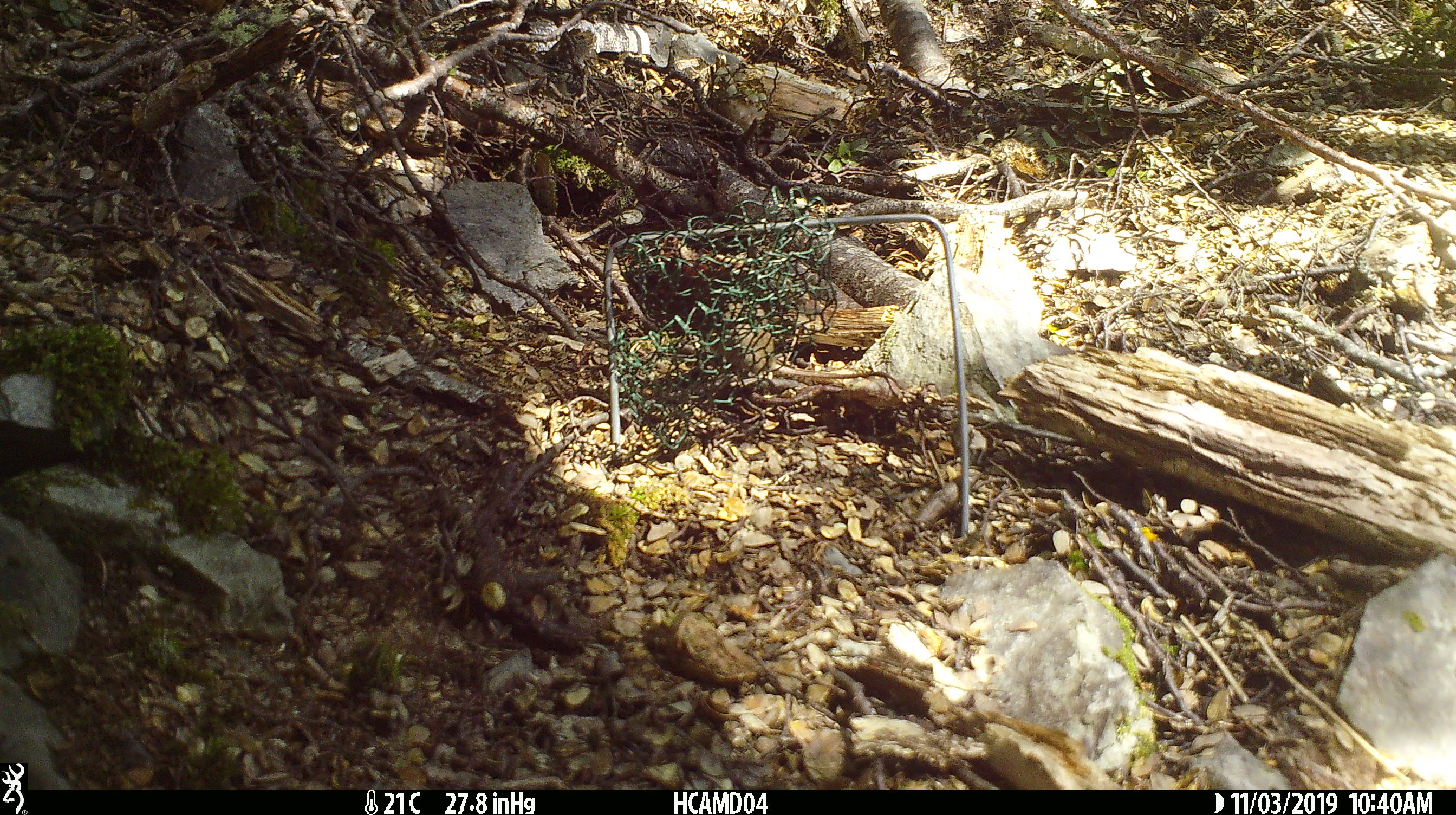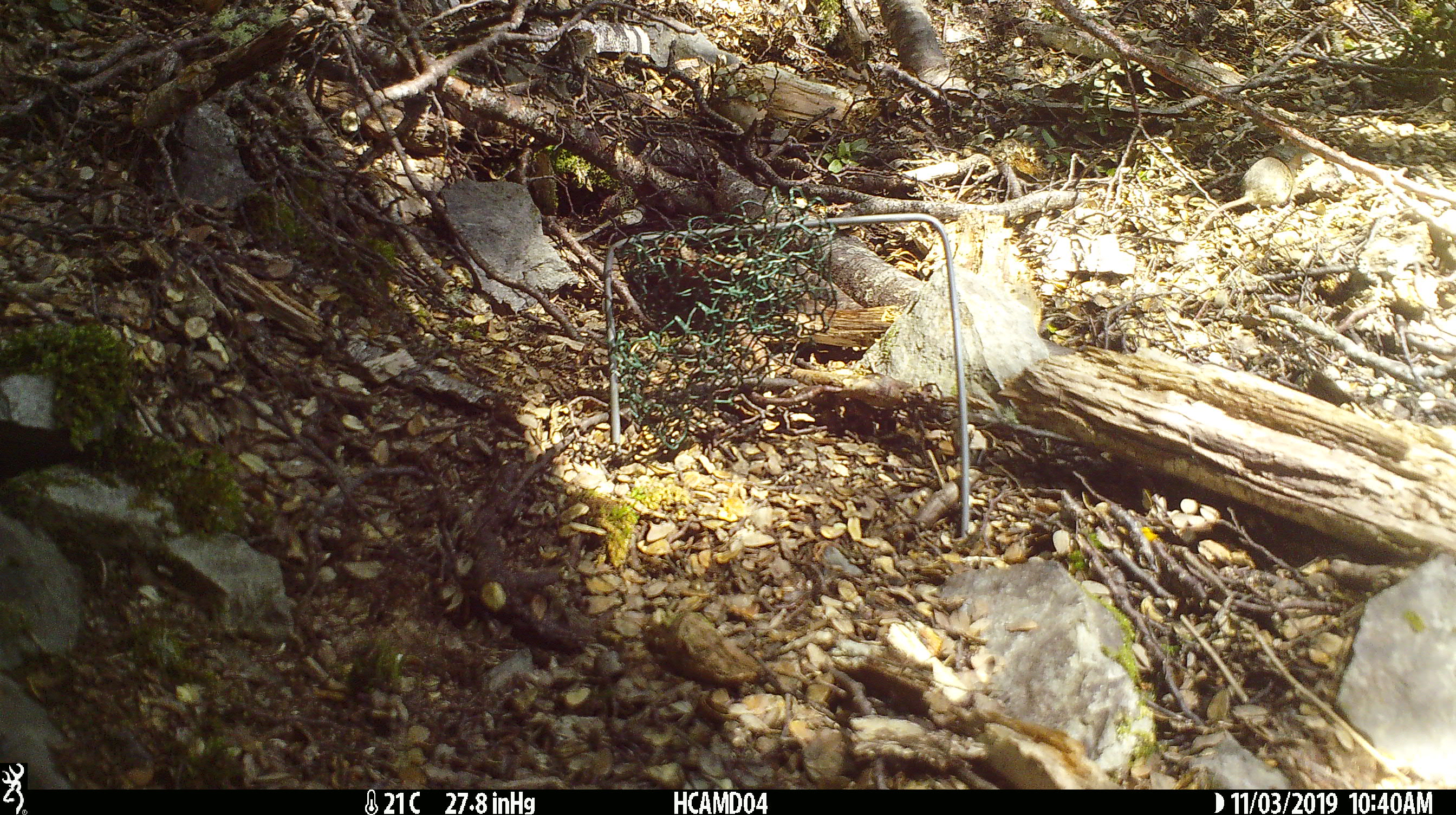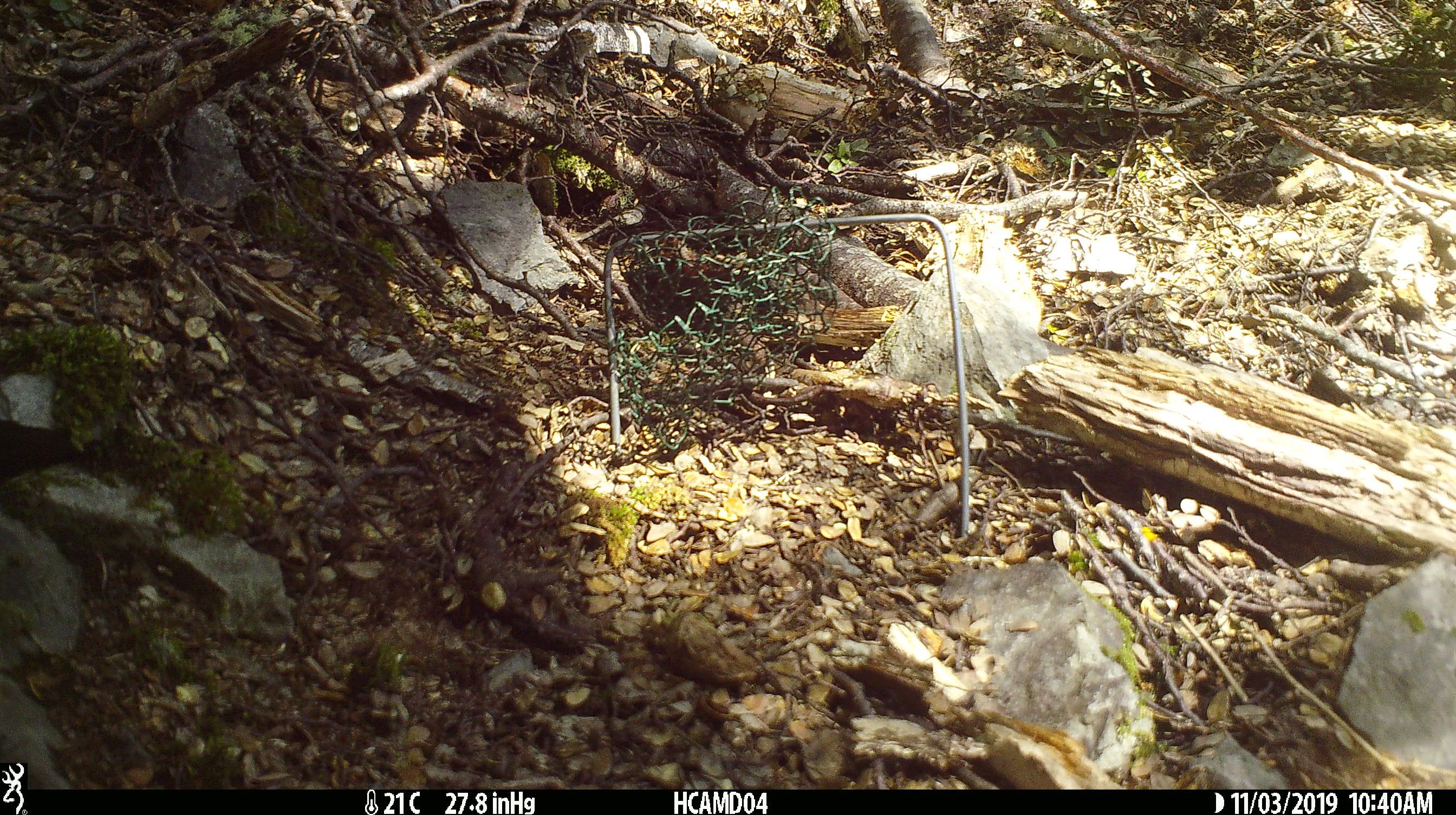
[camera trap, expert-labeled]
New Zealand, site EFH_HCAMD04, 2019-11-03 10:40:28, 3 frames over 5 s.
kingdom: Animalia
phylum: Chordata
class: Mammalia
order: Rodentia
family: Muridae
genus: Mus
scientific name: Mus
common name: mouse